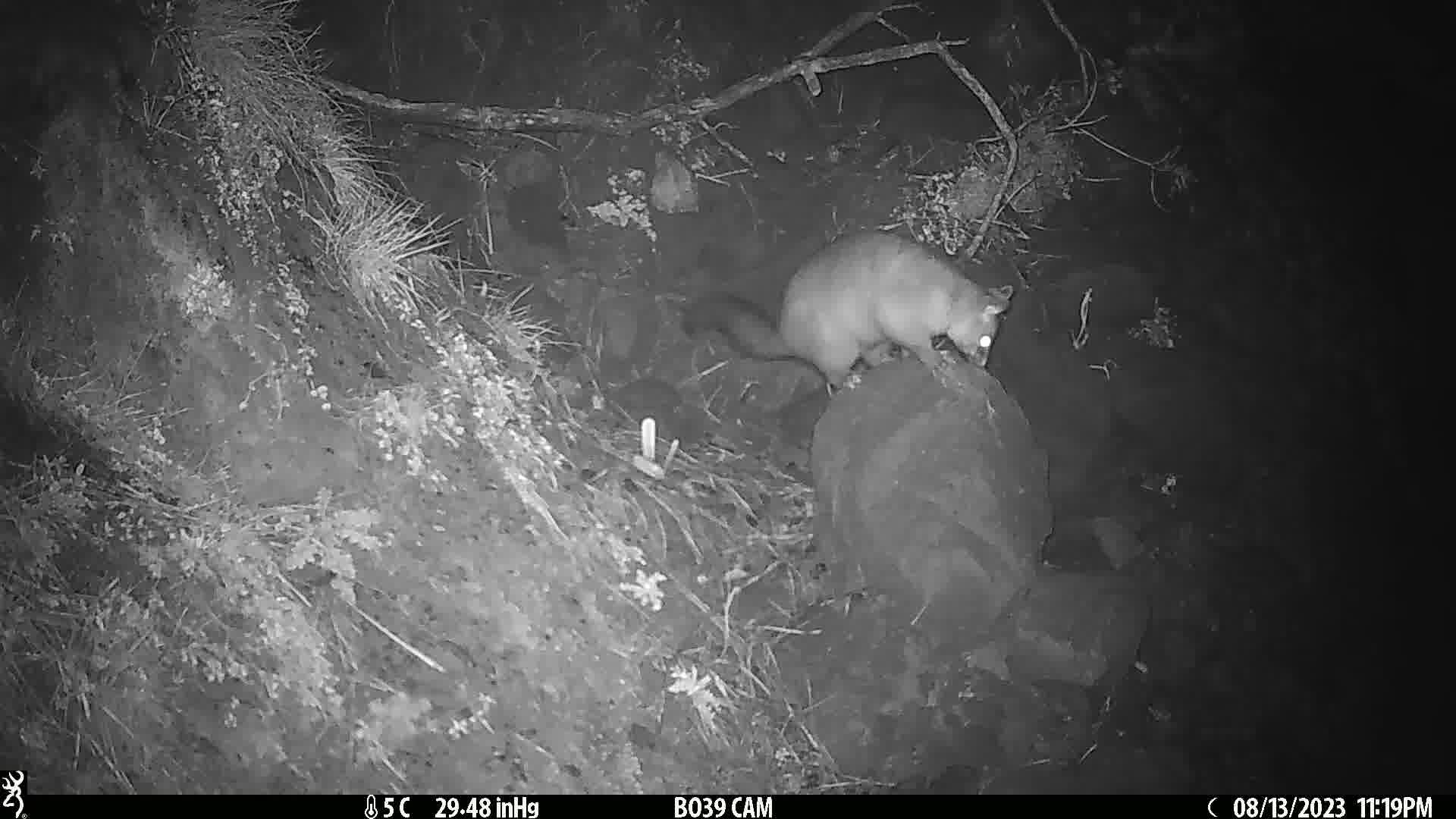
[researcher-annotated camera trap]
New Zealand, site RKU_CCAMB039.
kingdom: Animalia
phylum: Chordata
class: Mammalia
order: Diprotodontia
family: Phalangeridae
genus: Trichosurus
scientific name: Trichosurus vulpecula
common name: common brushtail possum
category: possum